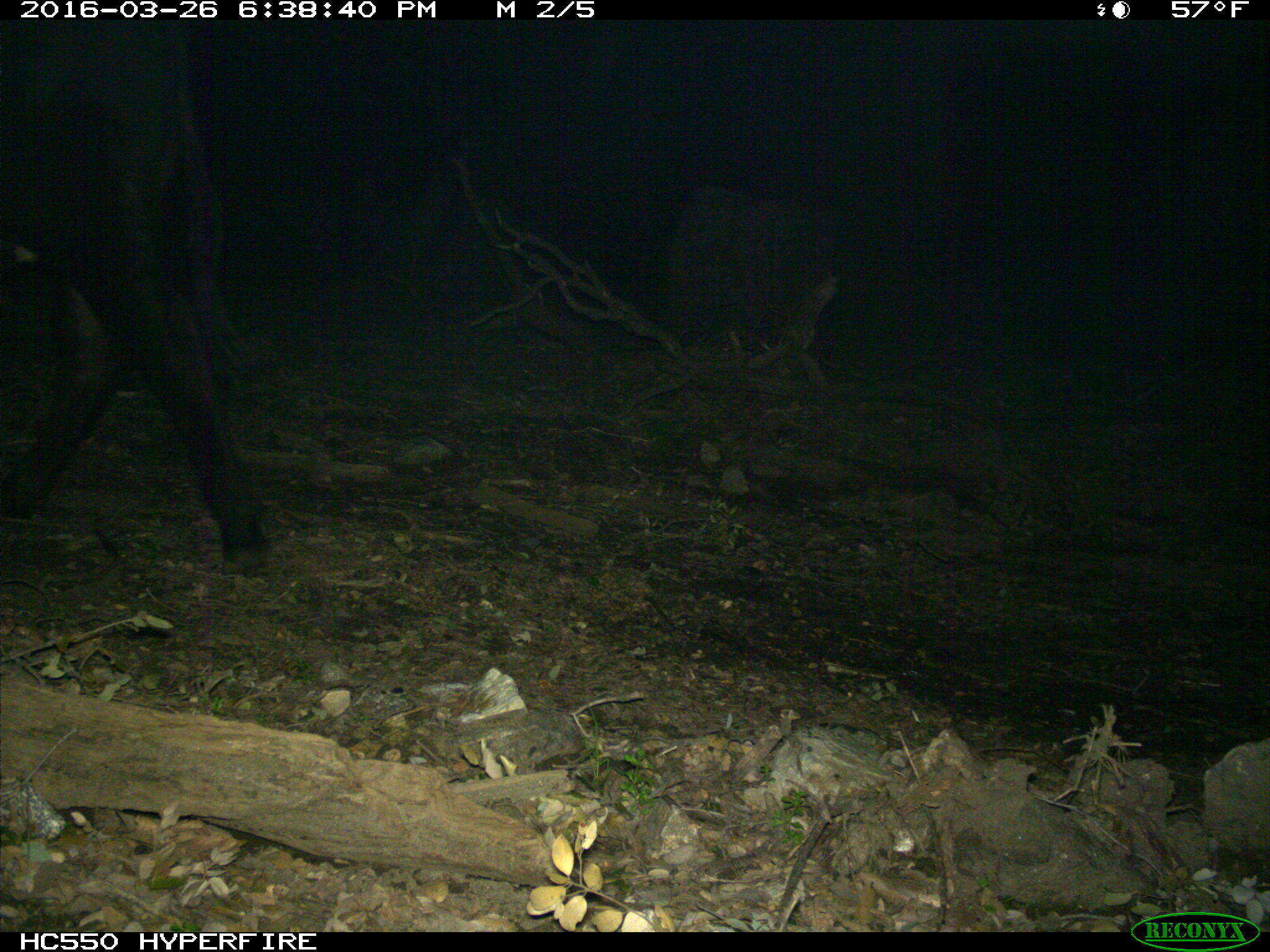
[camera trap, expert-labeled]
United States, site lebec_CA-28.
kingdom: Animalia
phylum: Chordata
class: Mammalia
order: Artiodactyla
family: Bovidae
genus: Bos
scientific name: Bos taurus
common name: domestic cow